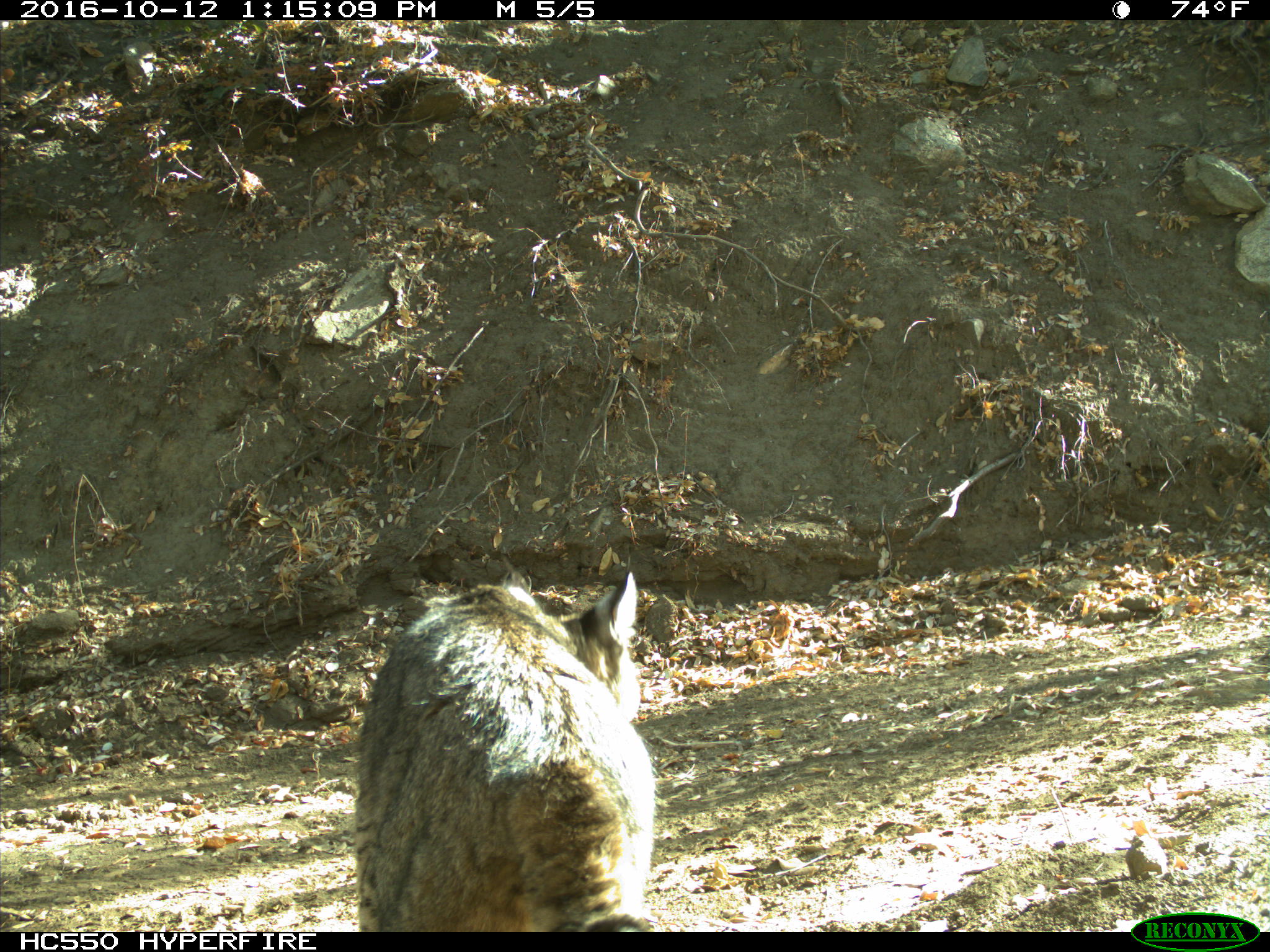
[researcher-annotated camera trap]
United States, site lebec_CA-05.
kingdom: Animalia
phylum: Chordata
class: Mammalia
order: Carnivora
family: Felidae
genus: Lynx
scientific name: Lynx rufus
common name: bobcat